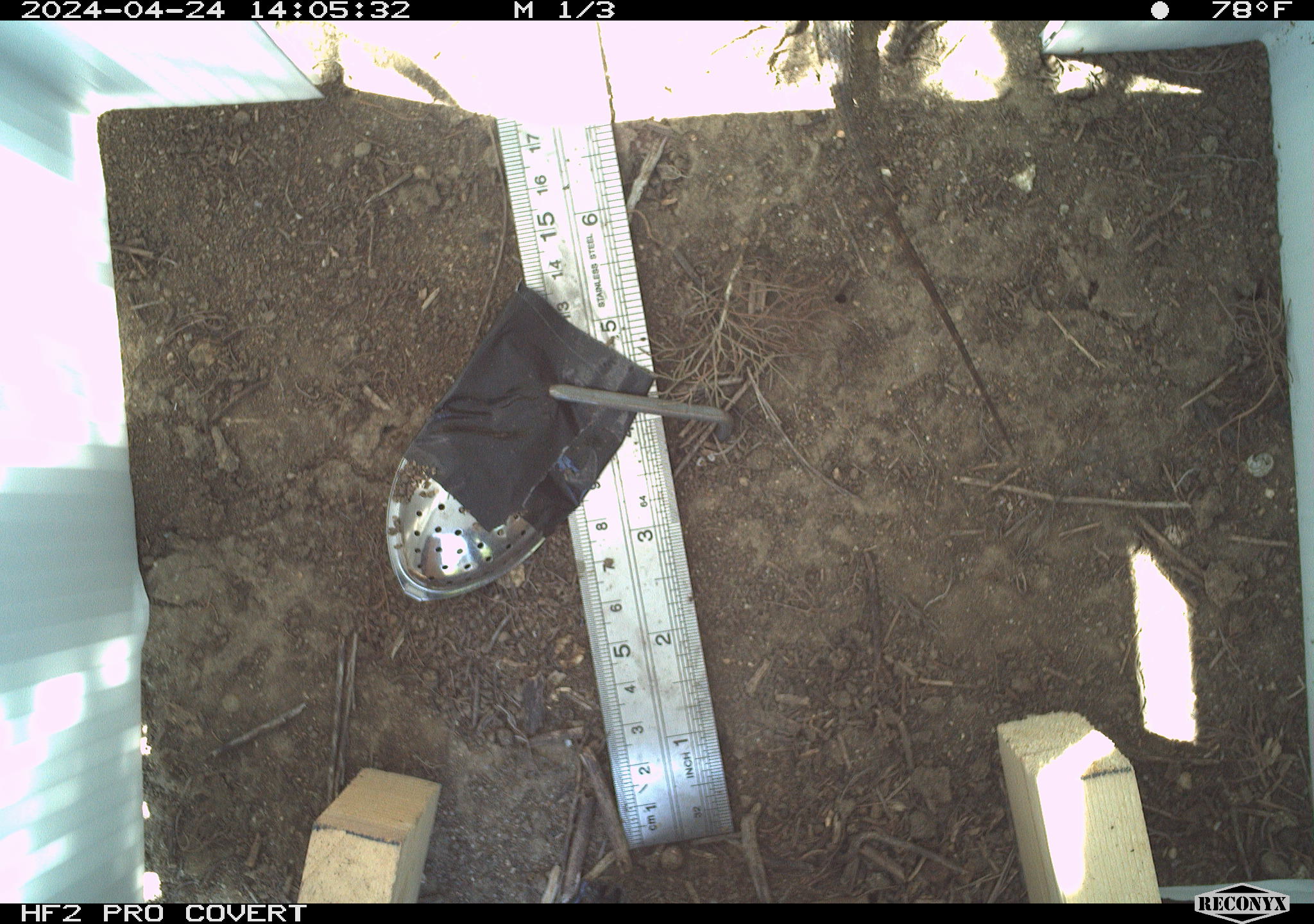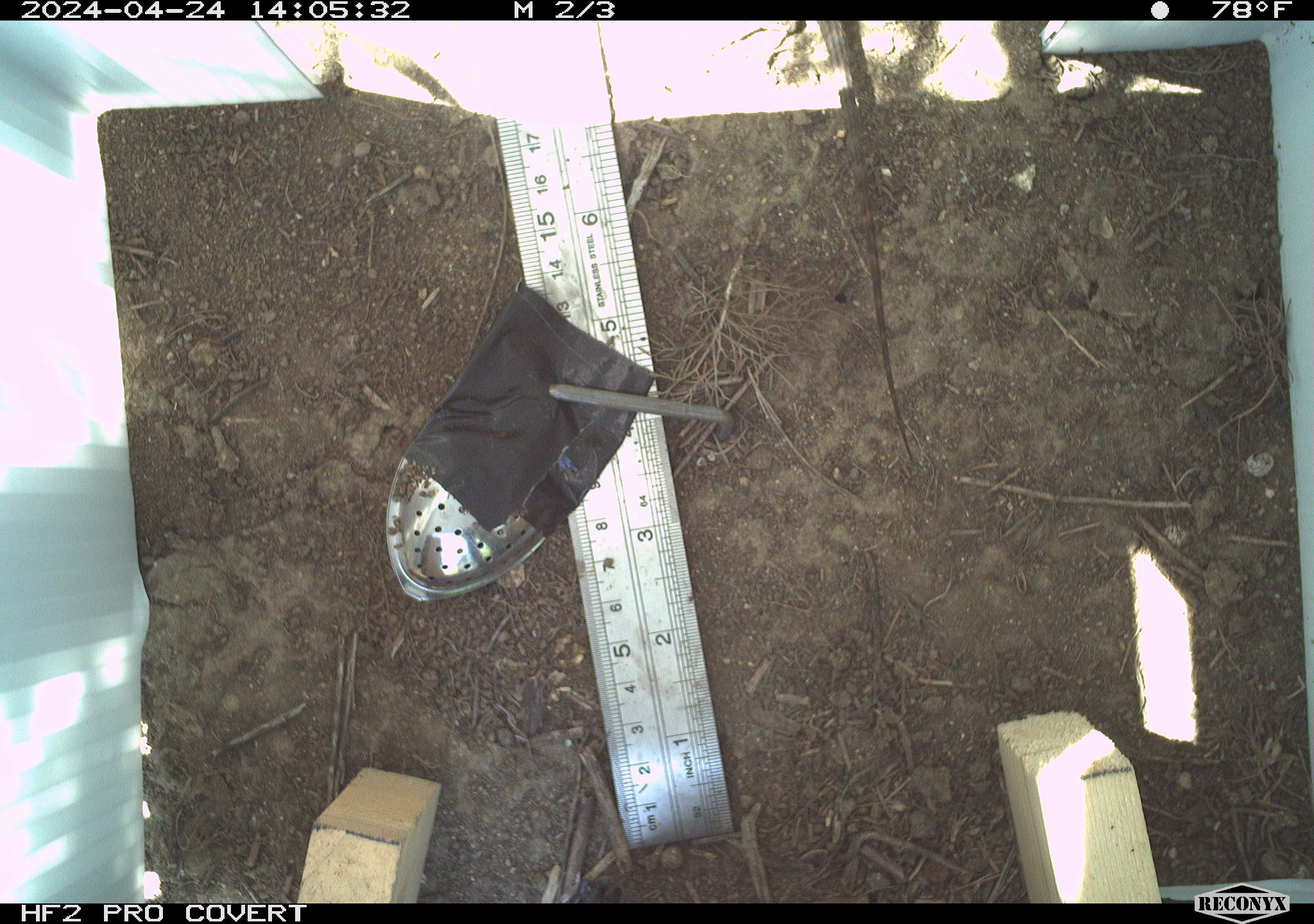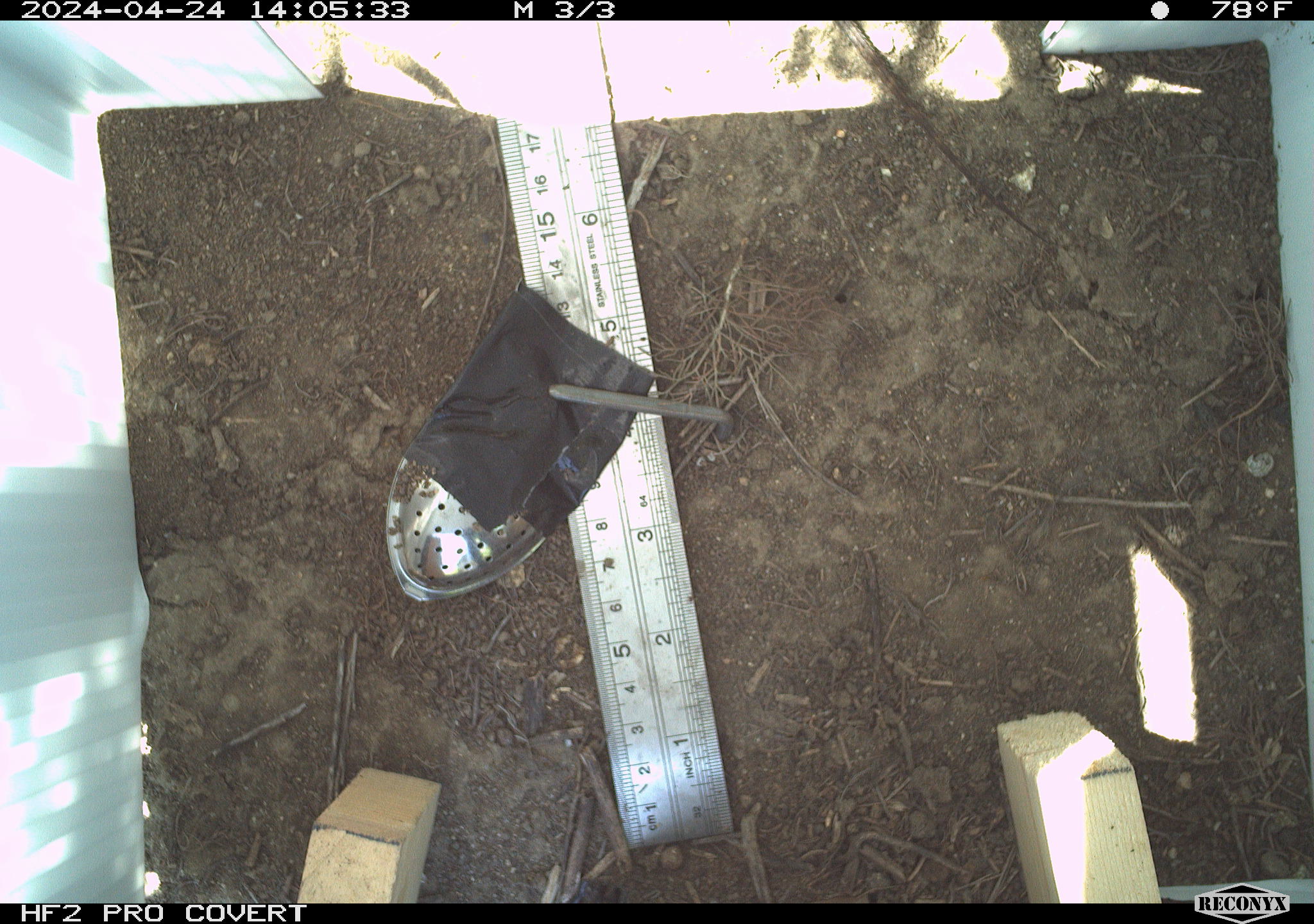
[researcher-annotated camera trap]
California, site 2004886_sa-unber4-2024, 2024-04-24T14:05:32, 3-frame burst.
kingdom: Animalia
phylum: Chordata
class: Reptilia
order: Squamata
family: Phrynosomatidae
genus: Sceloporus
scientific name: Sceloporus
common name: spiny lizards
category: sceloporus species